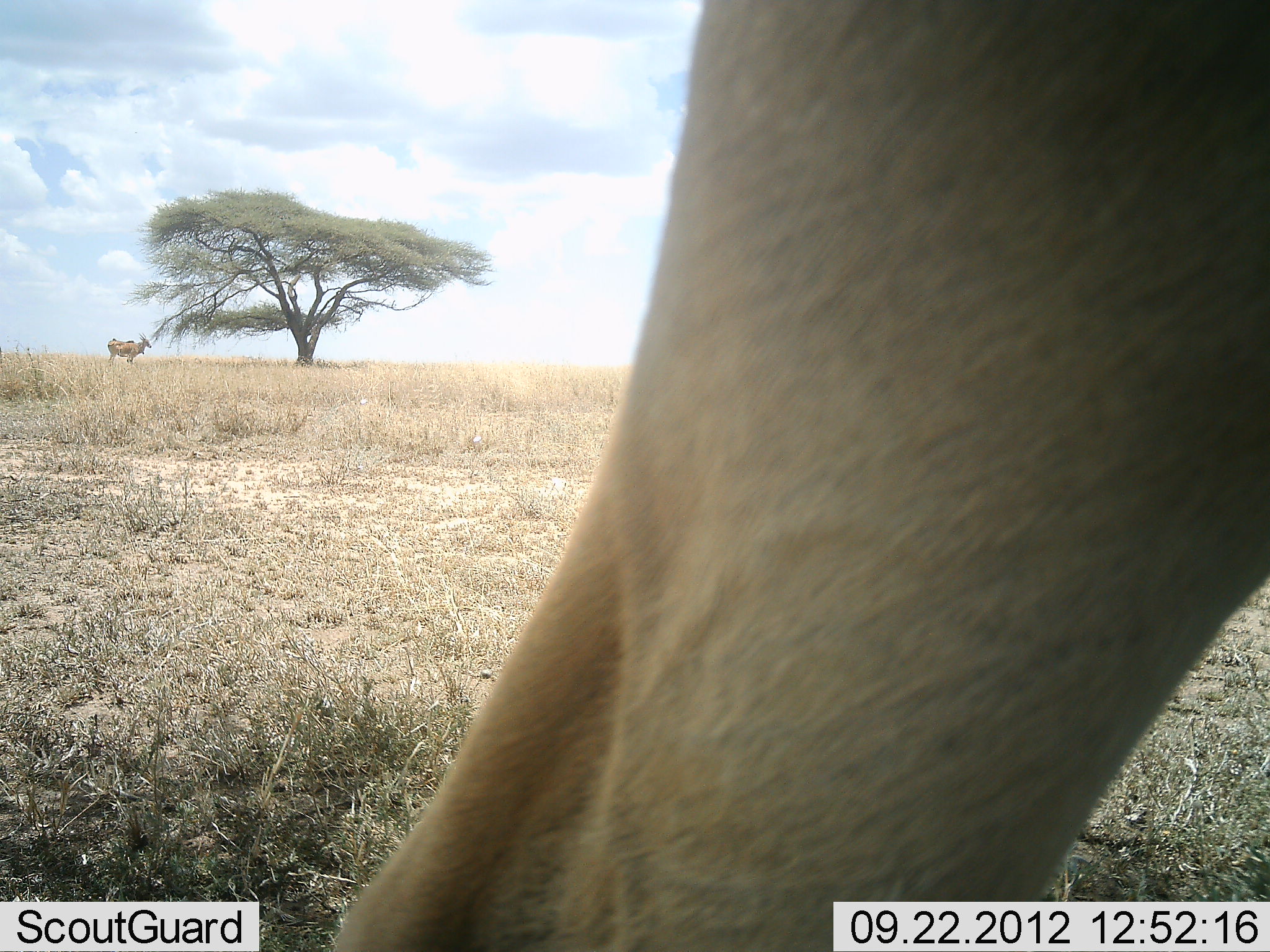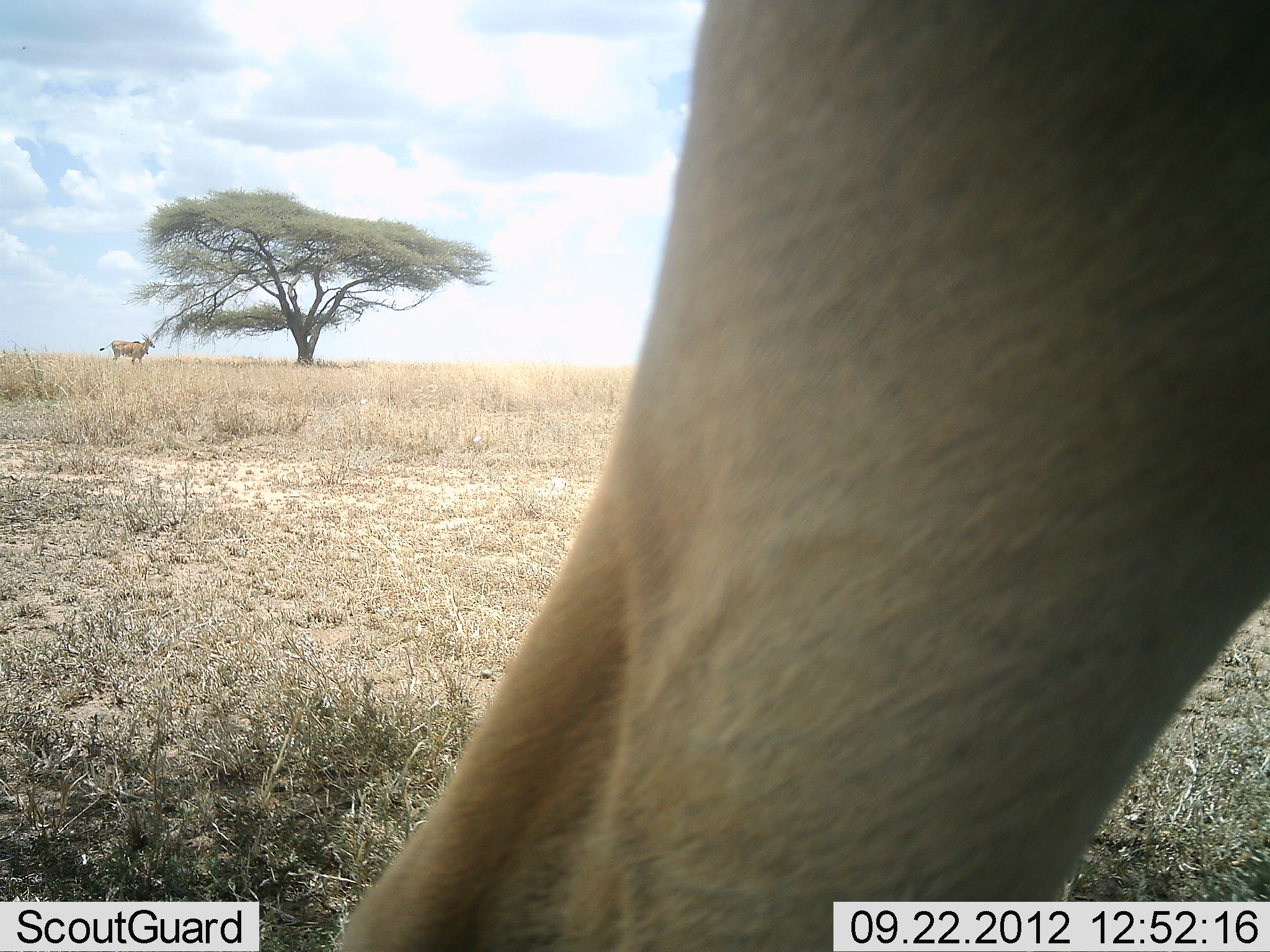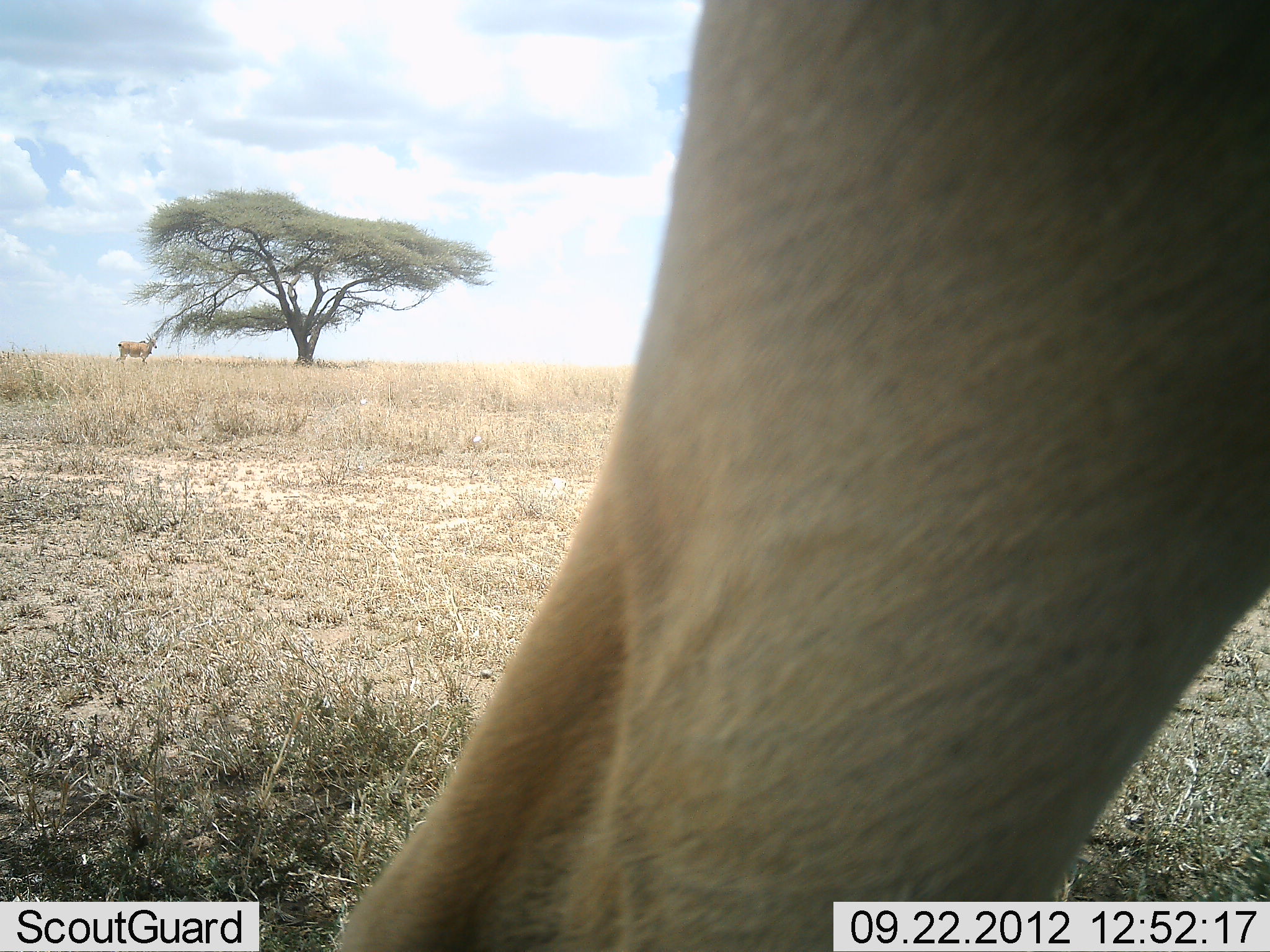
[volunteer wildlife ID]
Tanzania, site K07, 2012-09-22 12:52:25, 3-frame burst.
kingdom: Animalia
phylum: Chordata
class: Mammalia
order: Artiodactyla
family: Bovidae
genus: Tragelaphus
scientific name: Tragelaphus oryx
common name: eland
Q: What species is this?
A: Eland (Tragelaphus oryx).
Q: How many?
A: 2.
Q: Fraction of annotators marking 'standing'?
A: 90%.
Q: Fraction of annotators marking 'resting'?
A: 0%.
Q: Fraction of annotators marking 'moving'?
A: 20%.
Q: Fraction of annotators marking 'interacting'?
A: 0%.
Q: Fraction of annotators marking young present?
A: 0%.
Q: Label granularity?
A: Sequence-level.